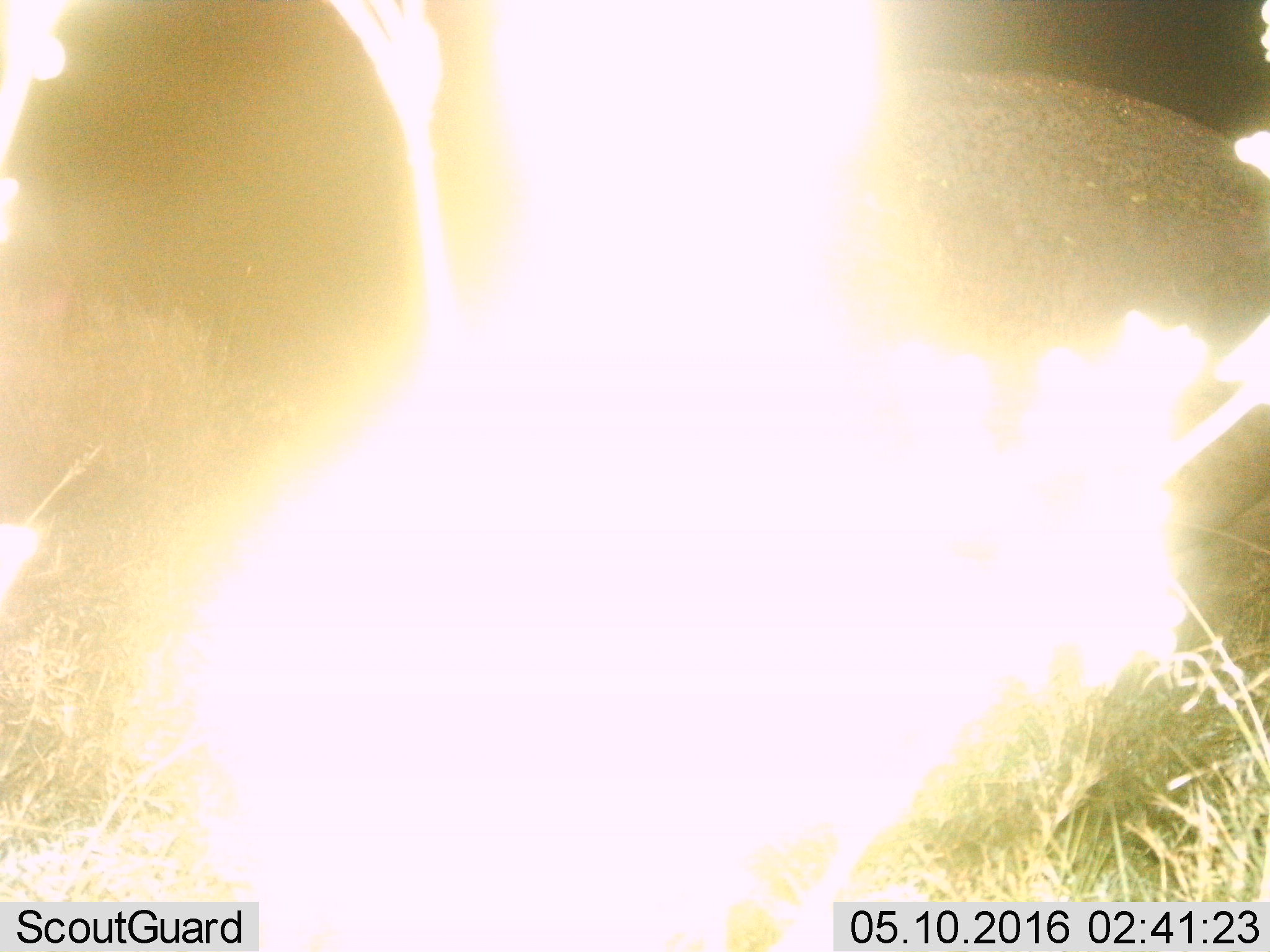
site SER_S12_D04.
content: unidentified animal